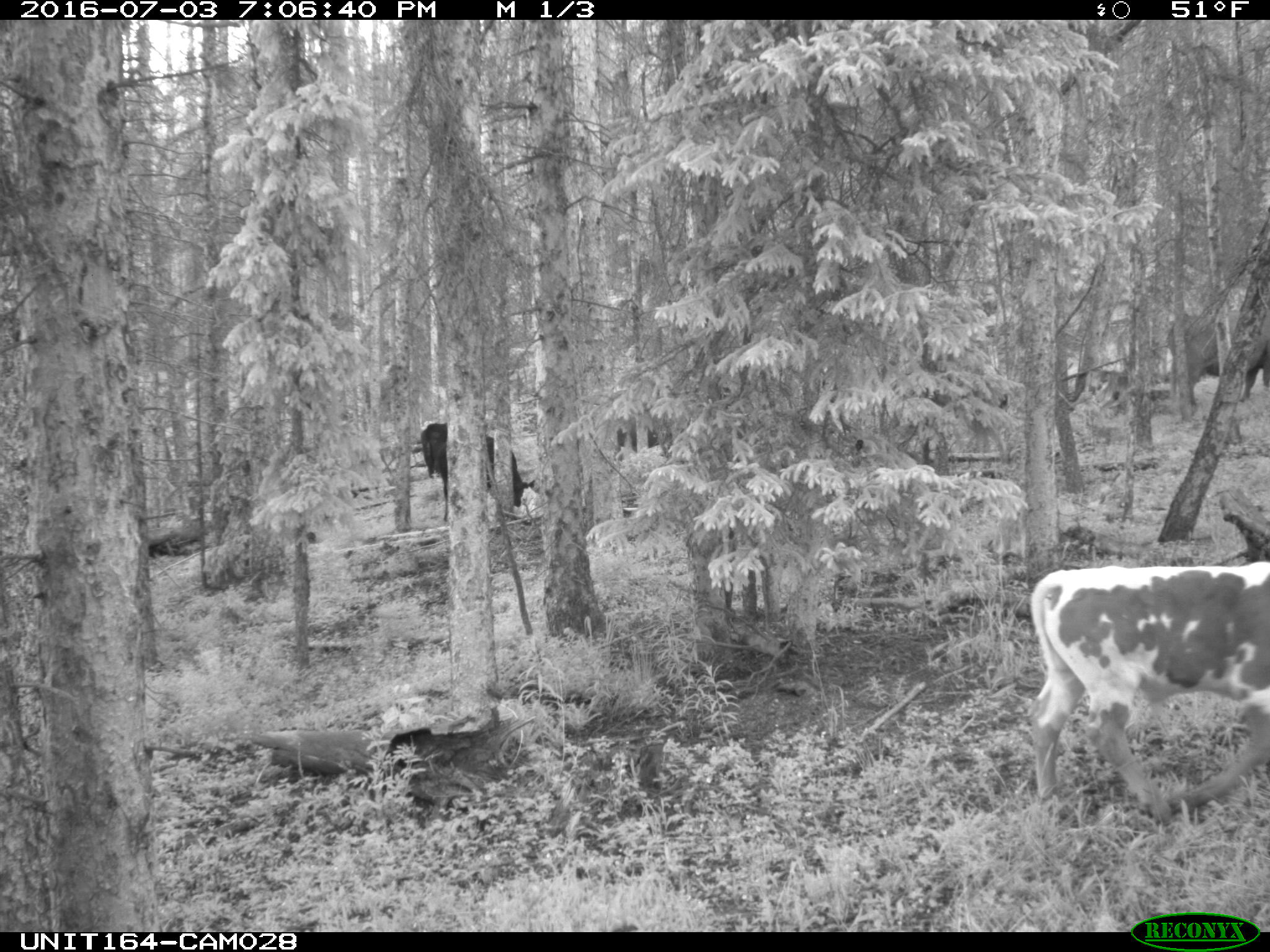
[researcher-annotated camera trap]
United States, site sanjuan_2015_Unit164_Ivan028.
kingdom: Animalia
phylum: Chordata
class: Mammalia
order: Artiodactyla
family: Bovidae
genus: Bos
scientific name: Bos taurus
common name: domestic cow